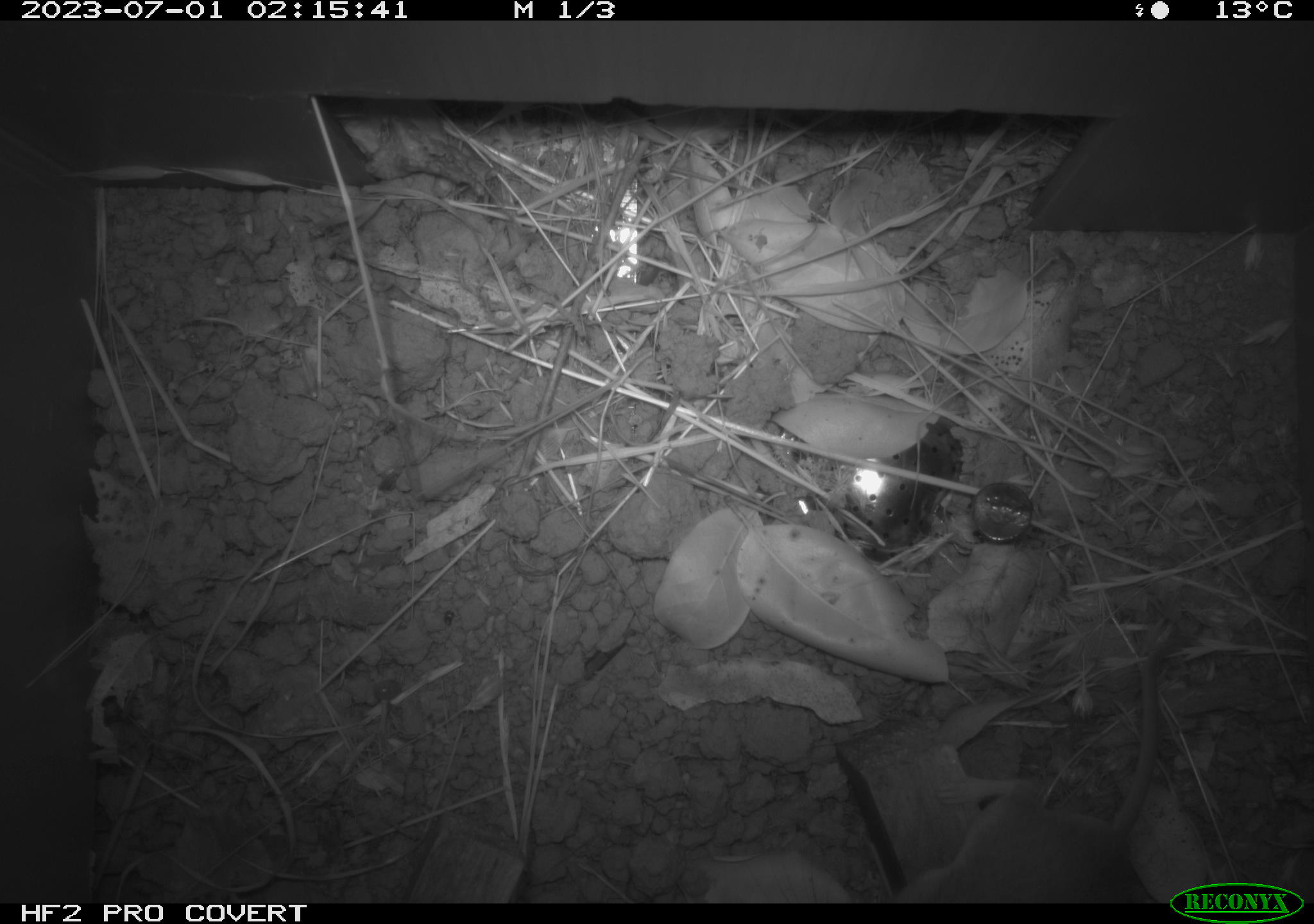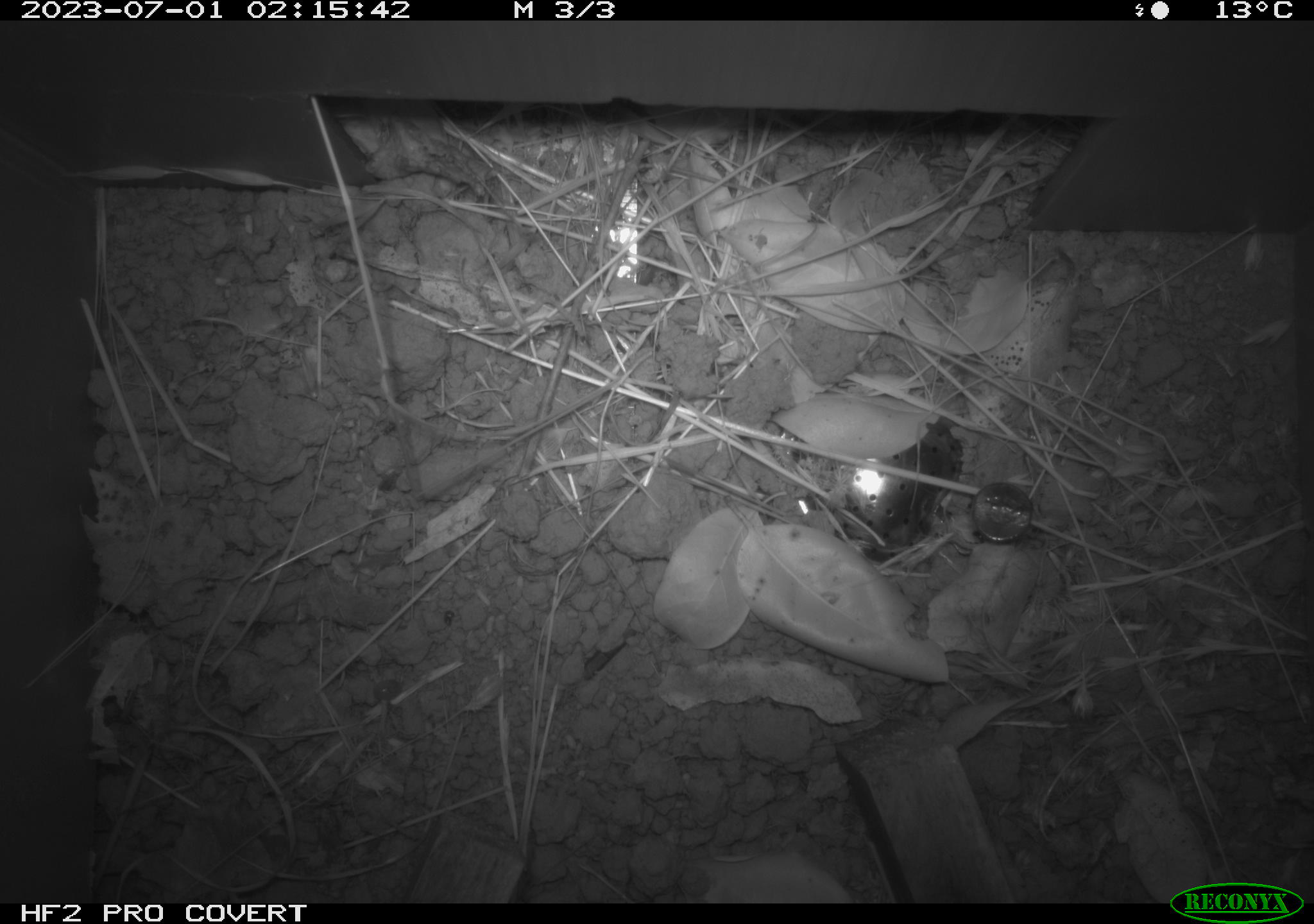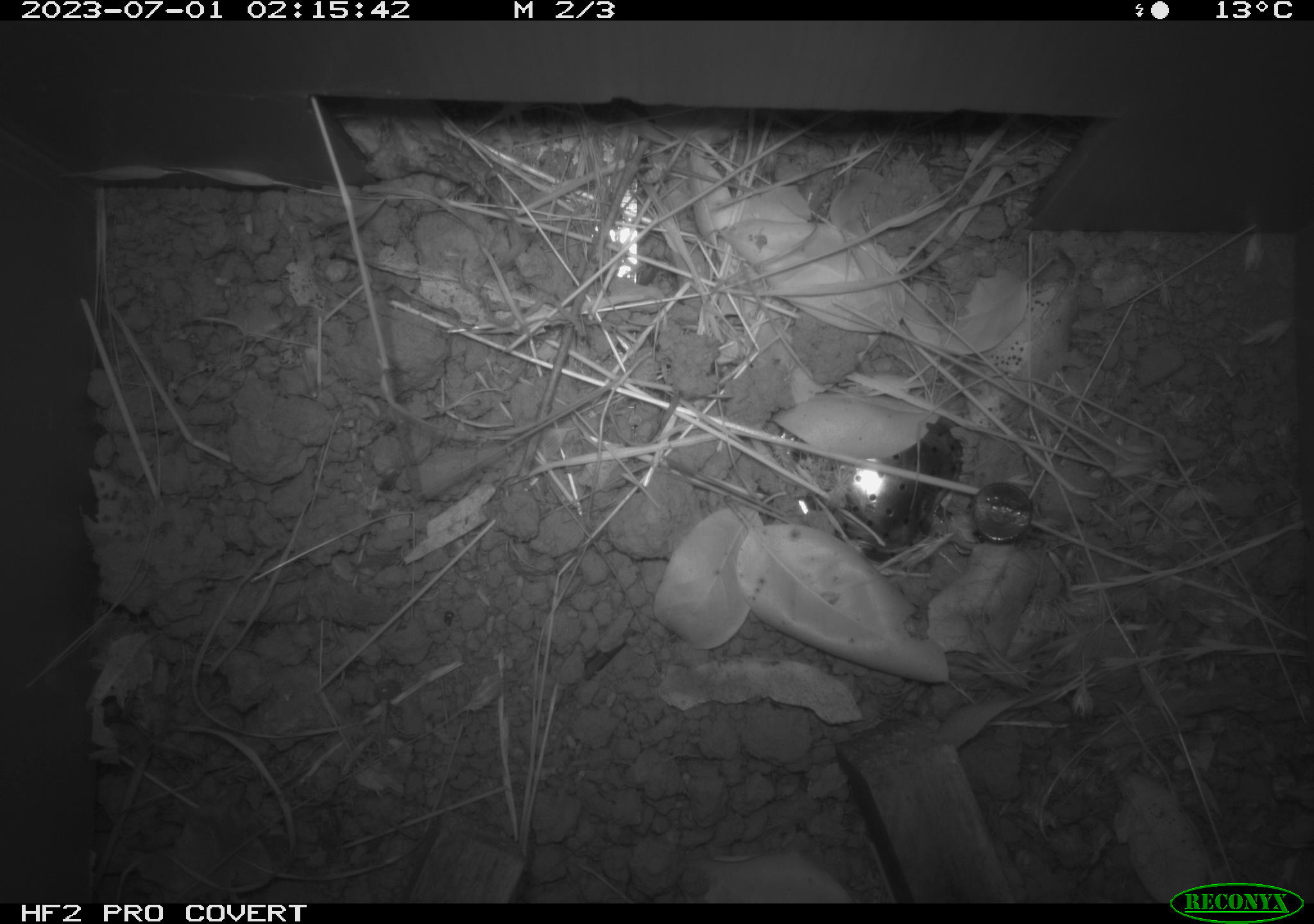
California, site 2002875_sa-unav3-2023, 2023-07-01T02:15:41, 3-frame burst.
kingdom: Animalia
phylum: Chordata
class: Mammalia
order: Rodentia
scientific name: Rodentia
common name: mouse species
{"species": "mouse species (Rodentia)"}